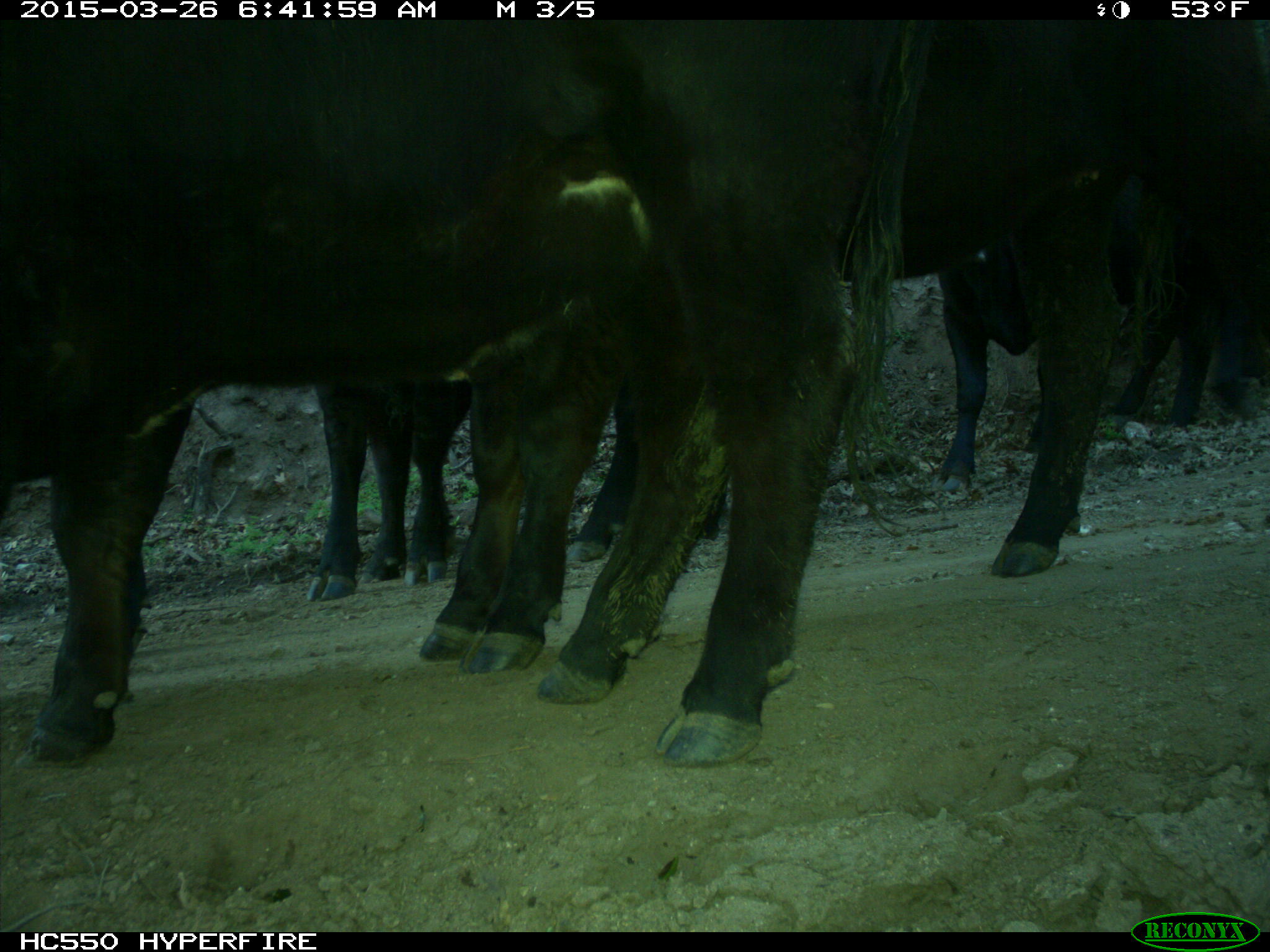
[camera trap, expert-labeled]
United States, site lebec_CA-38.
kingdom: Animalia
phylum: Chordata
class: Mammalia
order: Artiodactyla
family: Bovidae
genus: Bos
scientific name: Bos taurus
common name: domestic cow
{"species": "Bos taurus (domestic cow)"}